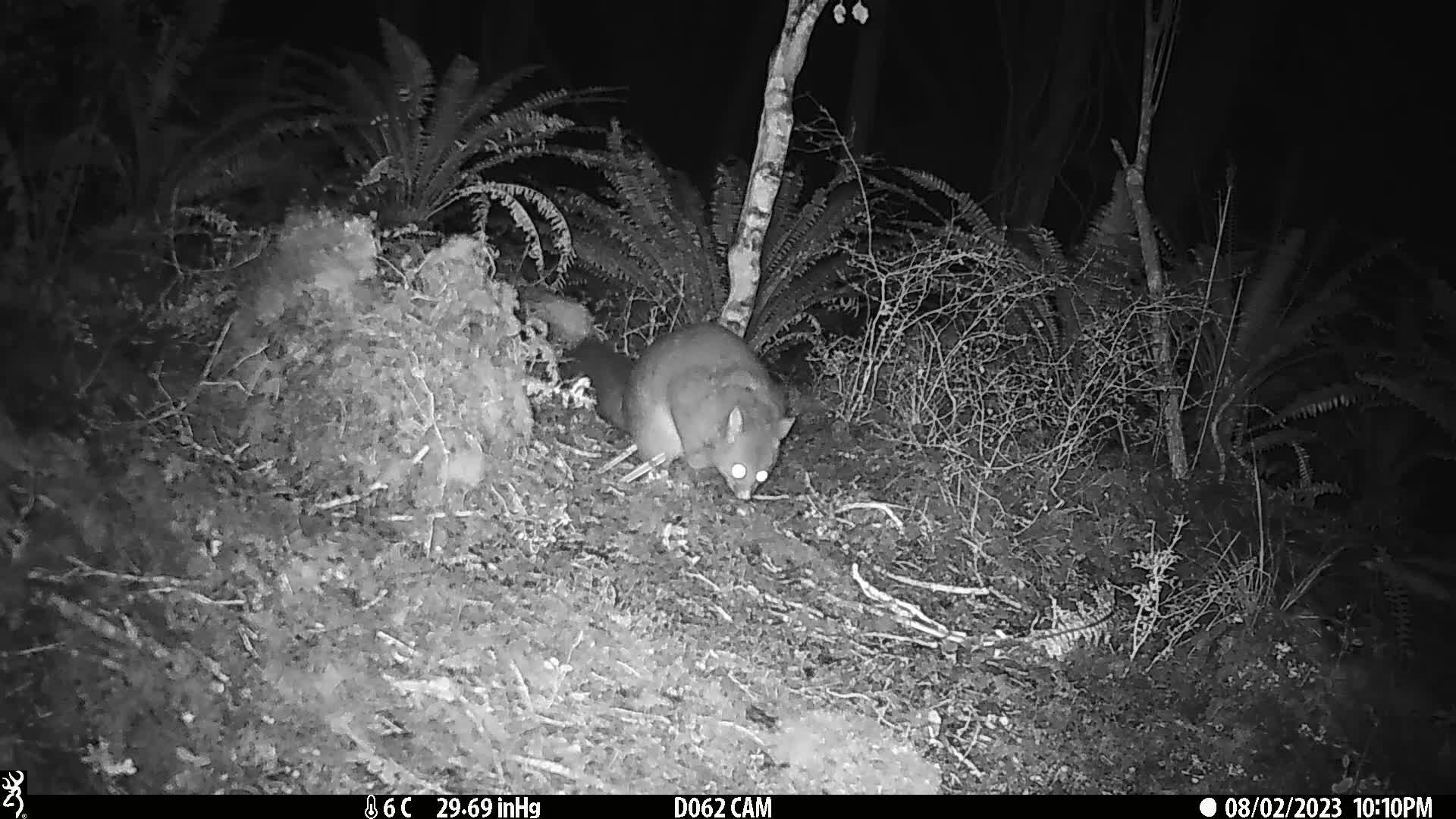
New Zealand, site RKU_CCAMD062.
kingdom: Animalia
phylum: Chordata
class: Mammalia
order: Diprotodontia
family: Phalangeridae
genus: Trichosurus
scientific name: Trichosurus vulpecula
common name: common brushtail possum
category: possum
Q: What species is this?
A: Possum (common brushtail possum) (Trichosurus vulpecula).